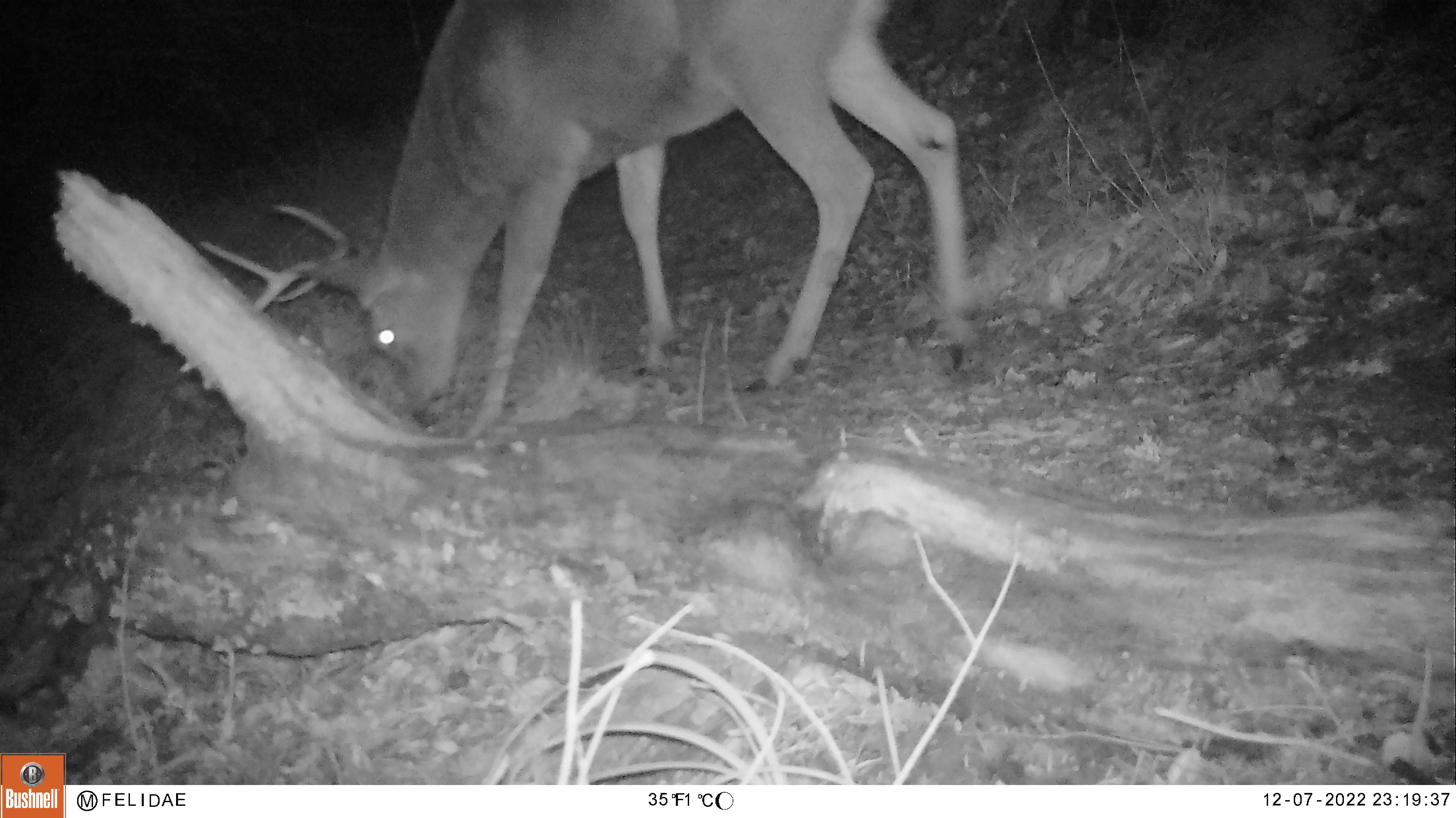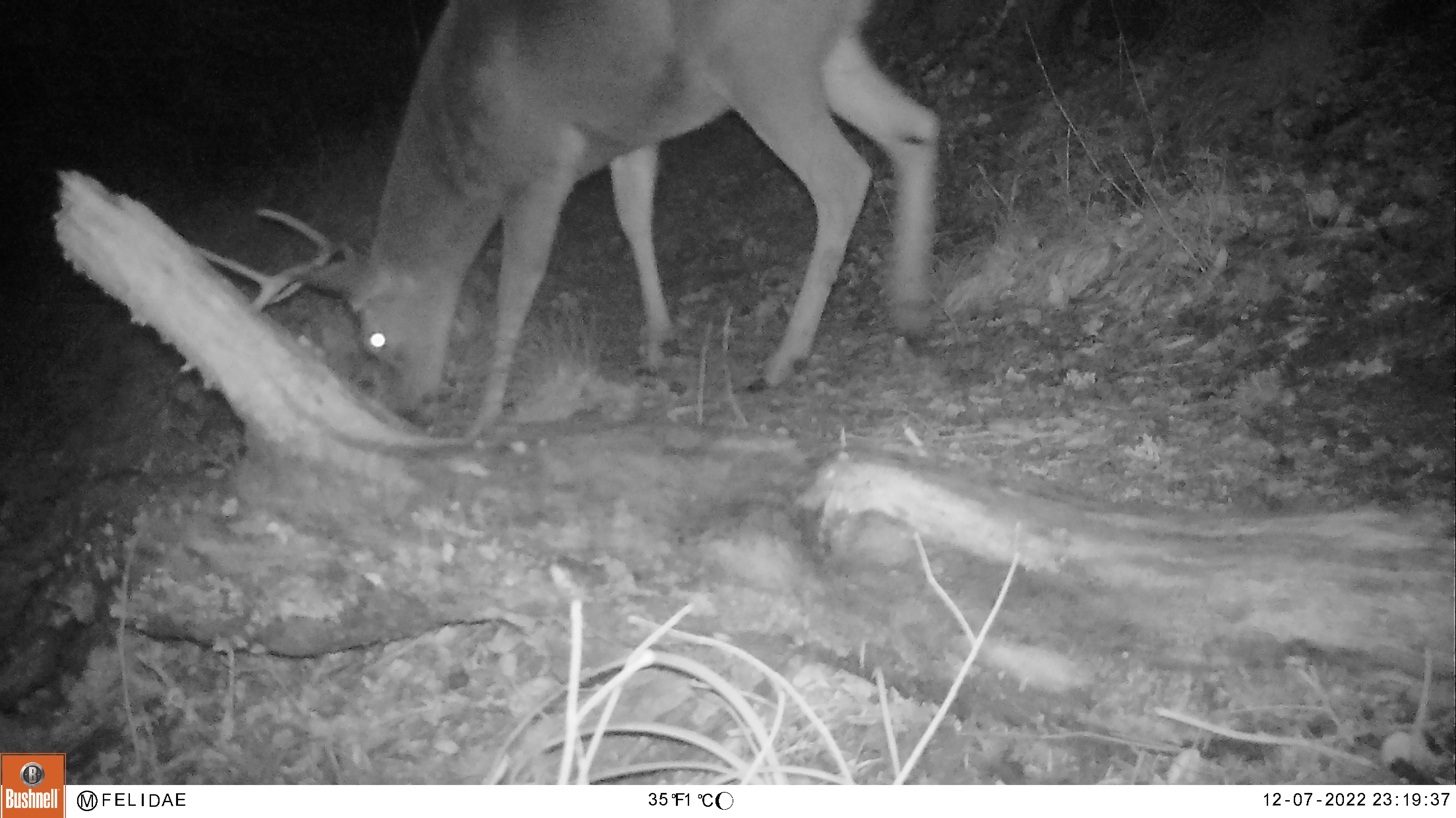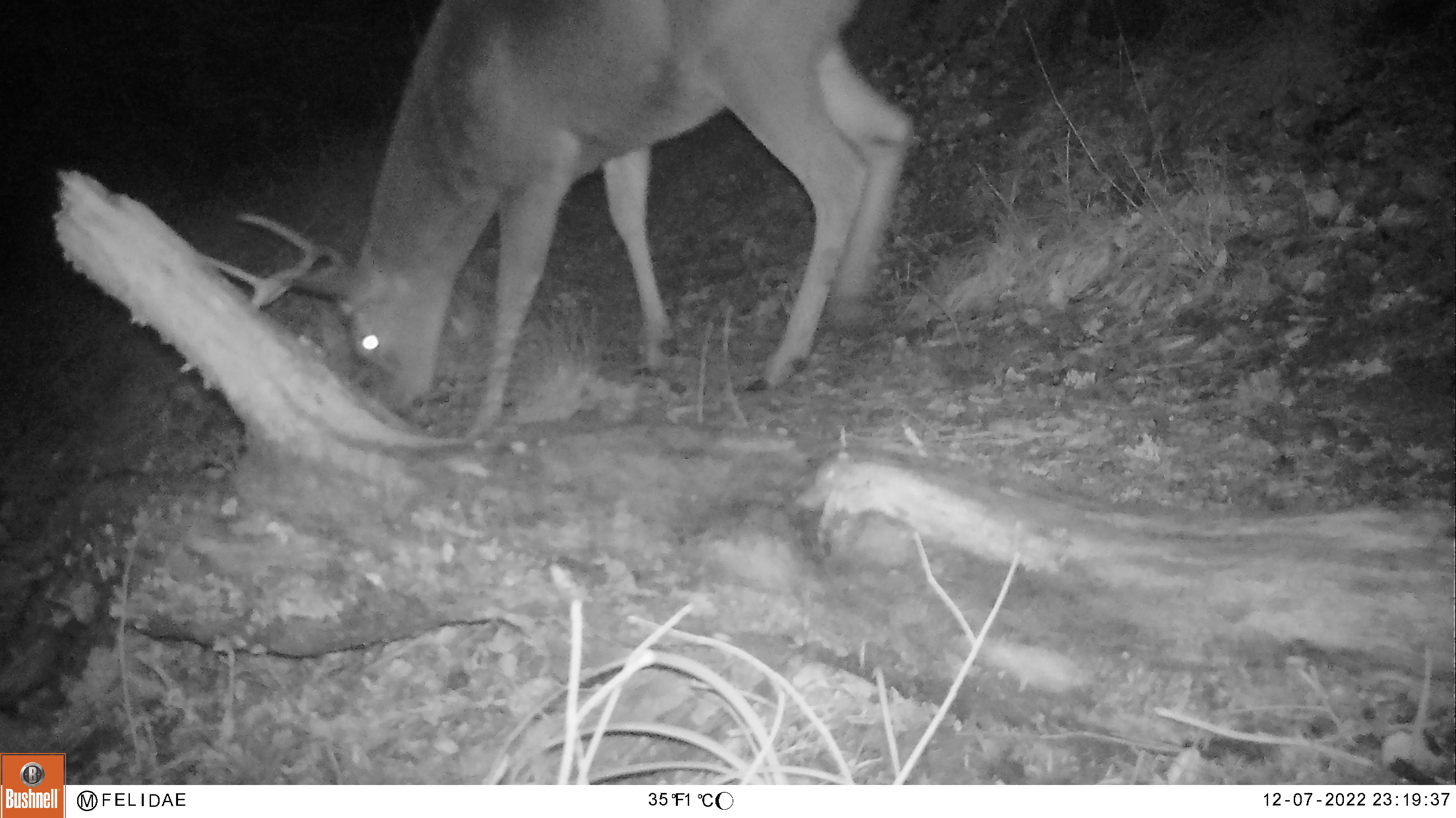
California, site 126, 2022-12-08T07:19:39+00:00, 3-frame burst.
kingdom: Animalia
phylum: Chordata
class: Mammalia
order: Artiodactyla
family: Cervidae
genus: Odocoileus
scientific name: Odocoileus hemionus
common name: mule deer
Mule deer (Odocoileus hemionus).